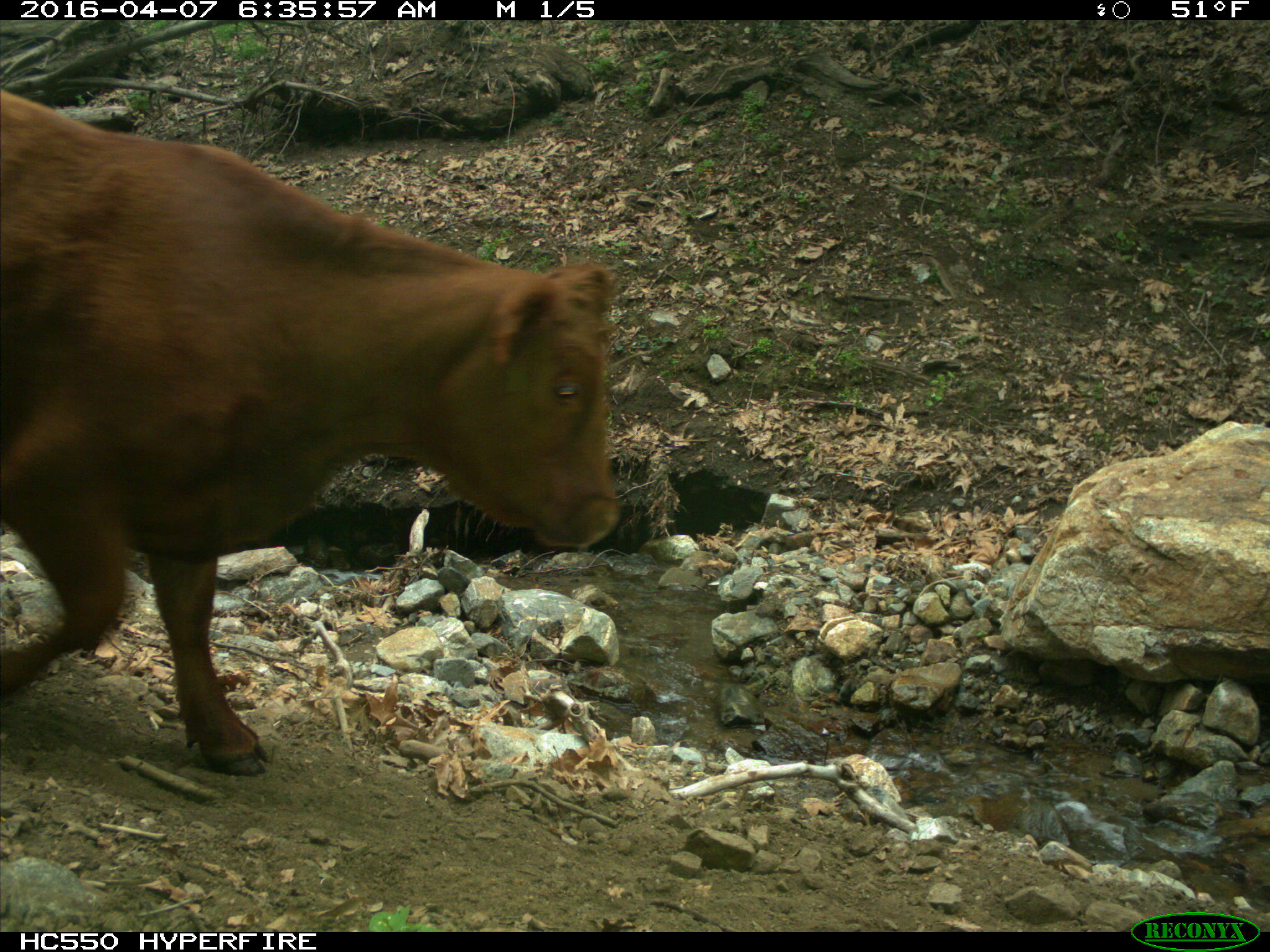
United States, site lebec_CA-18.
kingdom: Animalia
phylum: Chordata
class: Mammalia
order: Artiodactyla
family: Bovidae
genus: Bos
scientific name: Bos taurus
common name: domestic cow